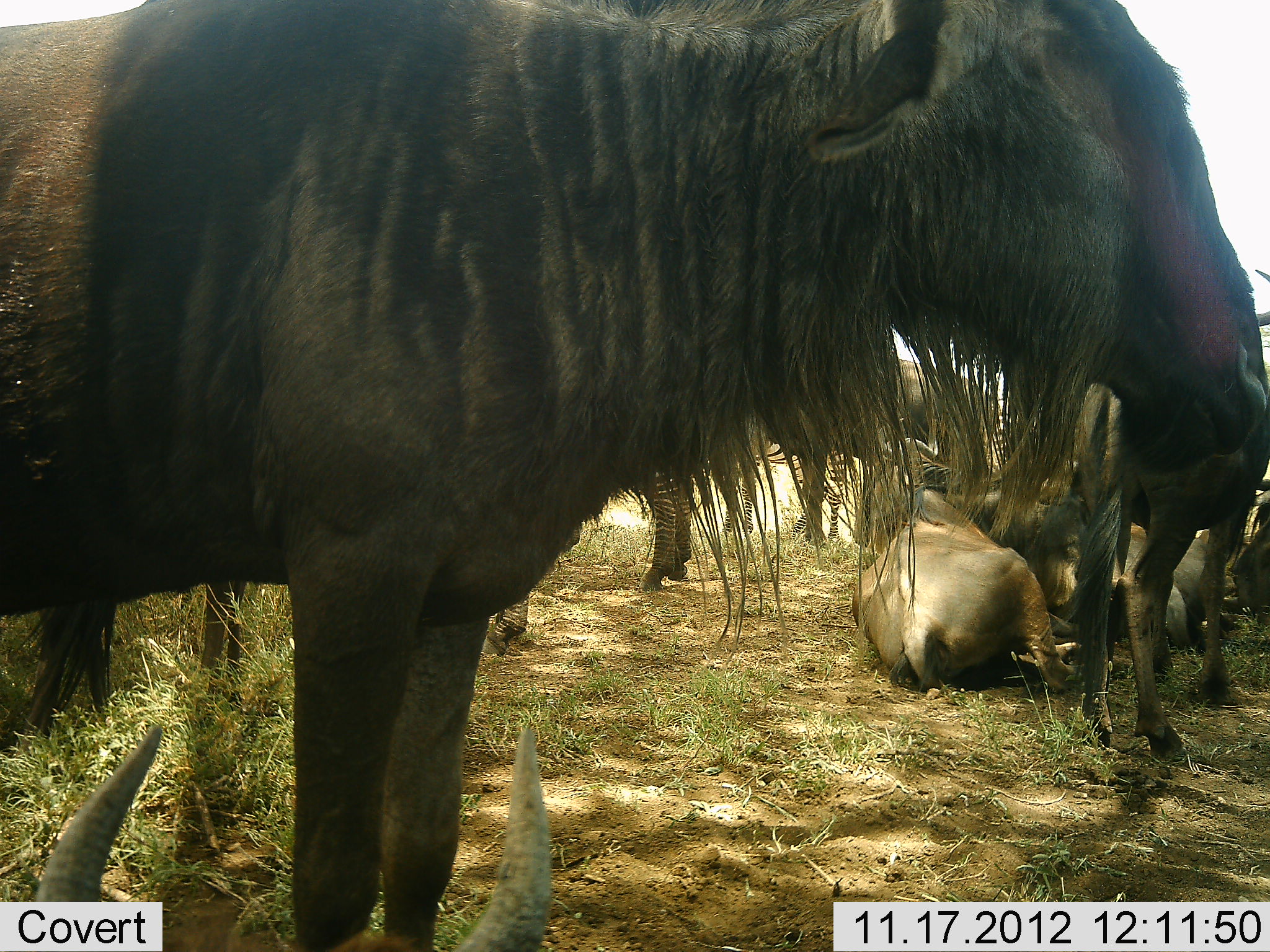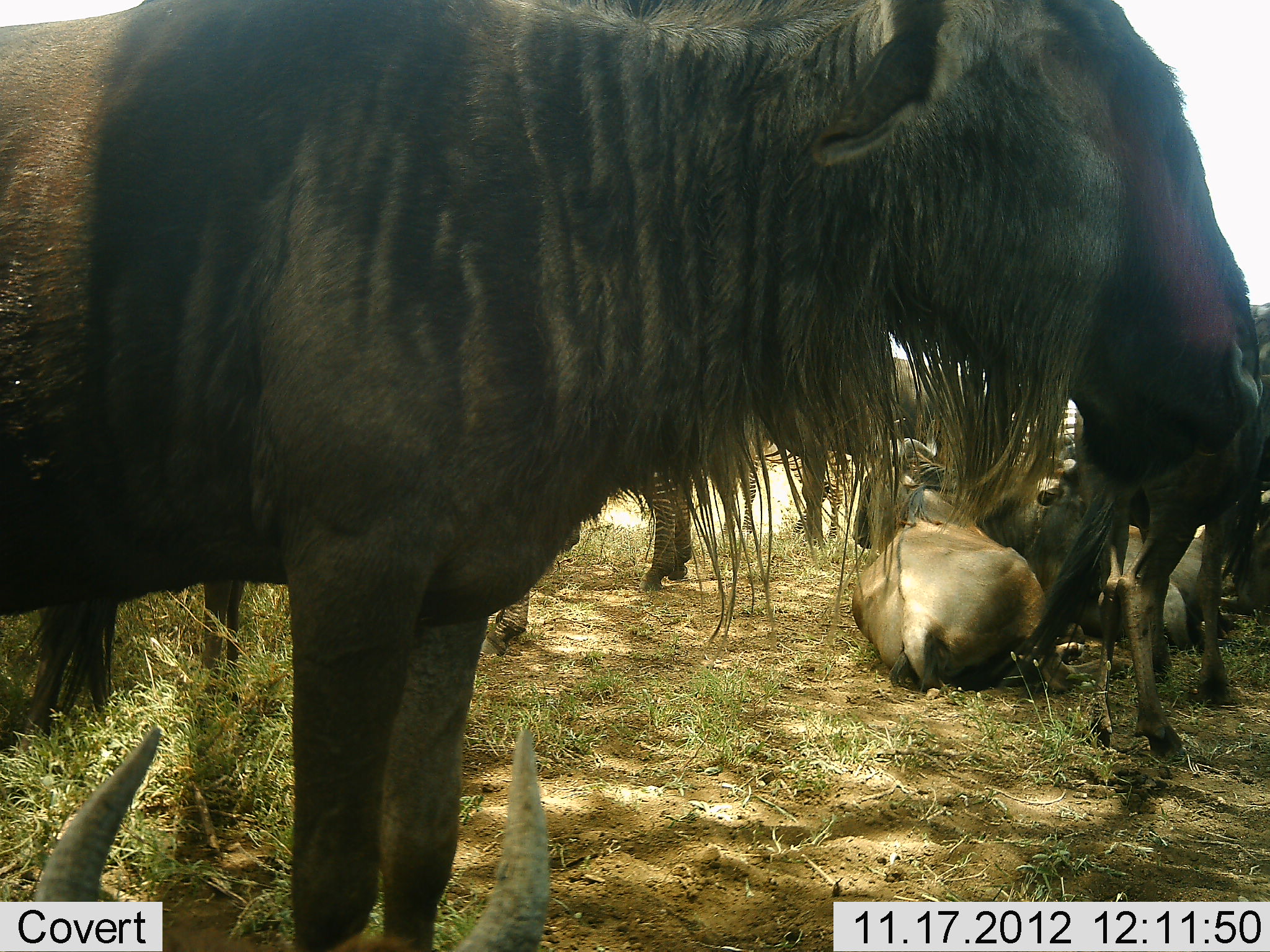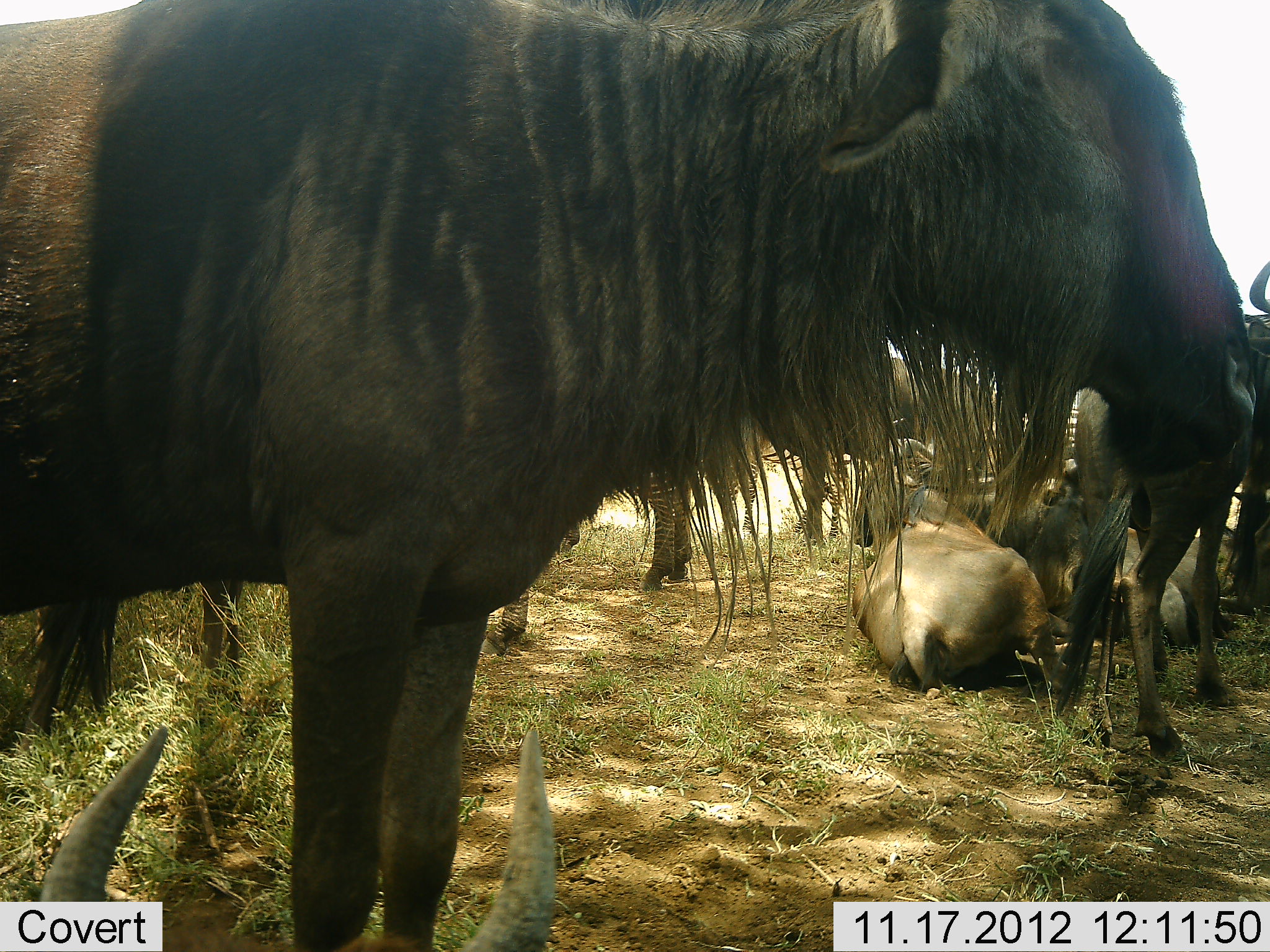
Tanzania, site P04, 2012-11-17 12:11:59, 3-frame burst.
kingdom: Animalia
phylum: Chordata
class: Mammalia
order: Artiodactyla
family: Bovidae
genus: Connochaetes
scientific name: Connochaetes taurinus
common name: blue wildebeest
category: wildebeest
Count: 6.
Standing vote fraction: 89%.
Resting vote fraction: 78%.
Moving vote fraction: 0%.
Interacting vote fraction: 0%.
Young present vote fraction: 6%.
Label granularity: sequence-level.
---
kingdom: Animalia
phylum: Chordata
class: Mammalia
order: Perissodactyla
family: Equidae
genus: Equus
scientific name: Equus quagga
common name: plains zebra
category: zebra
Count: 2.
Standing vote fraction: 100%.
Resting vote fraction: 0%.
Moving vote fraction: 0%.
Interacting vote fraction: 0%.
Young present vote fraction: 0%.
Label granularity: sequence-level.